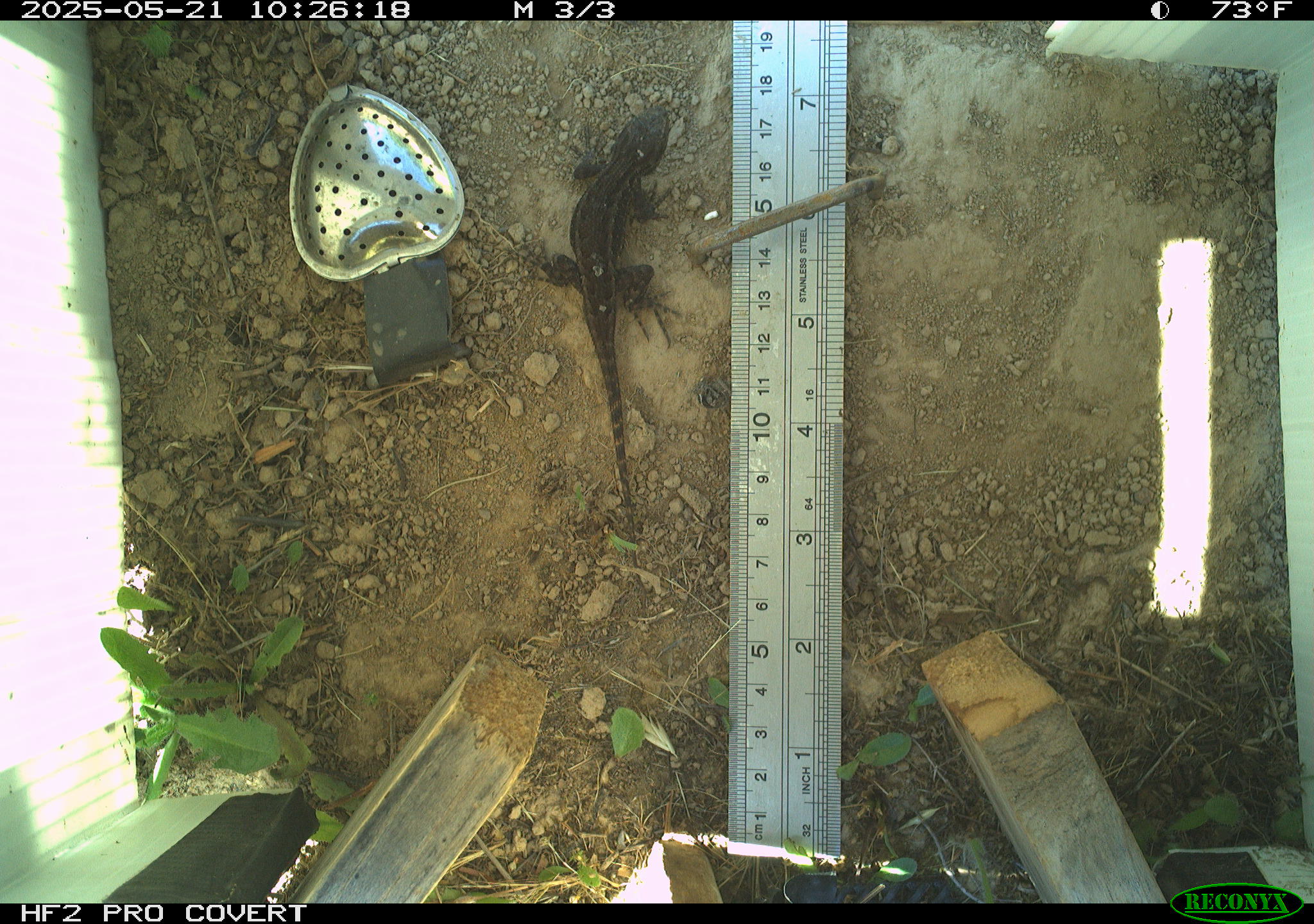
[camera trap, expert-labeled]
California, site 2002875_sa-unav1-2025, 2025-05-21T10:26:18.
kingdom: Animalia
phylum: Chordata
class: Reptilia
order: Squamata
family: Phrynosomatidae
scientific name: Phrynosomatidae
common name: north american spiny lizards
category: sceloporus/uta species